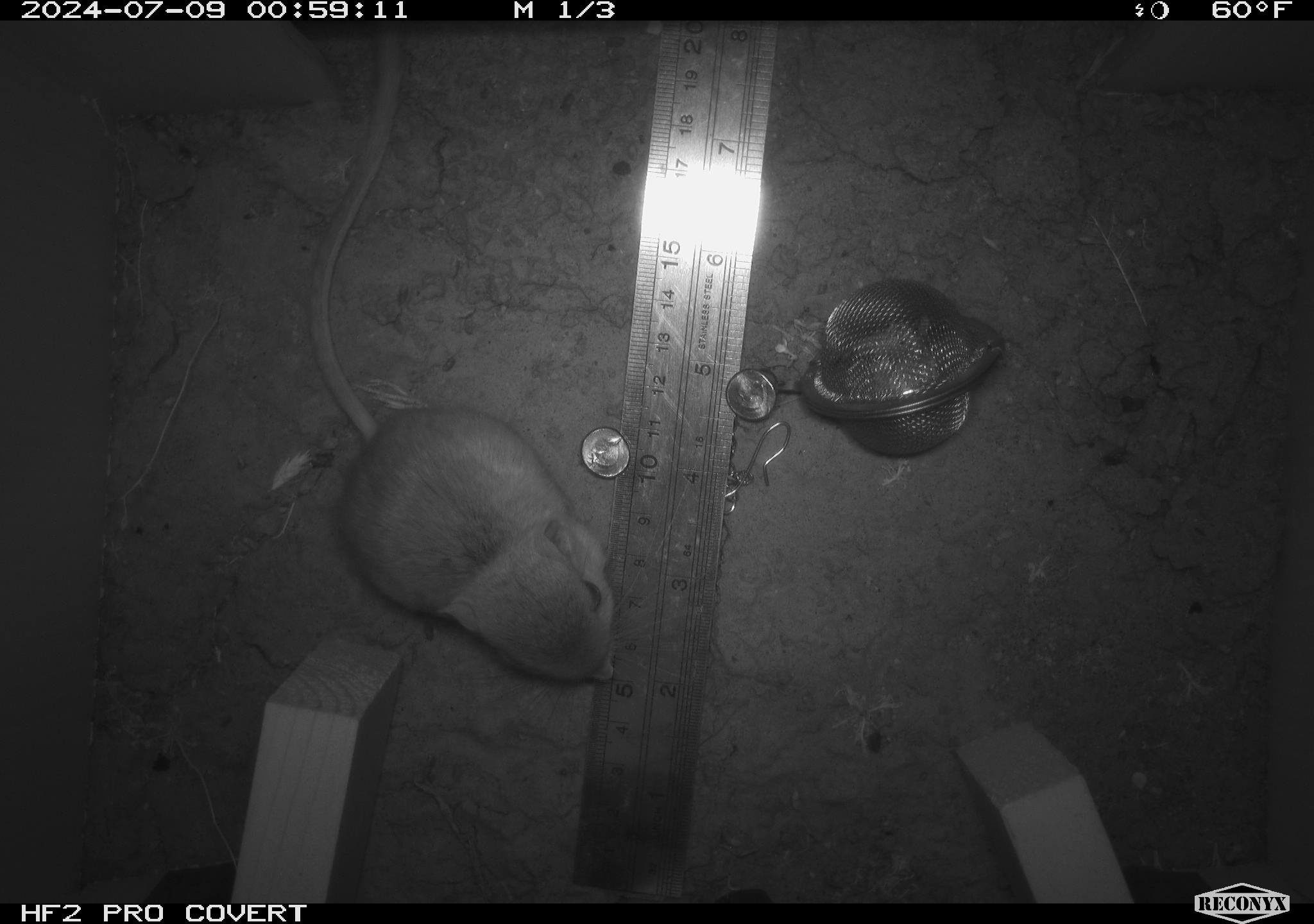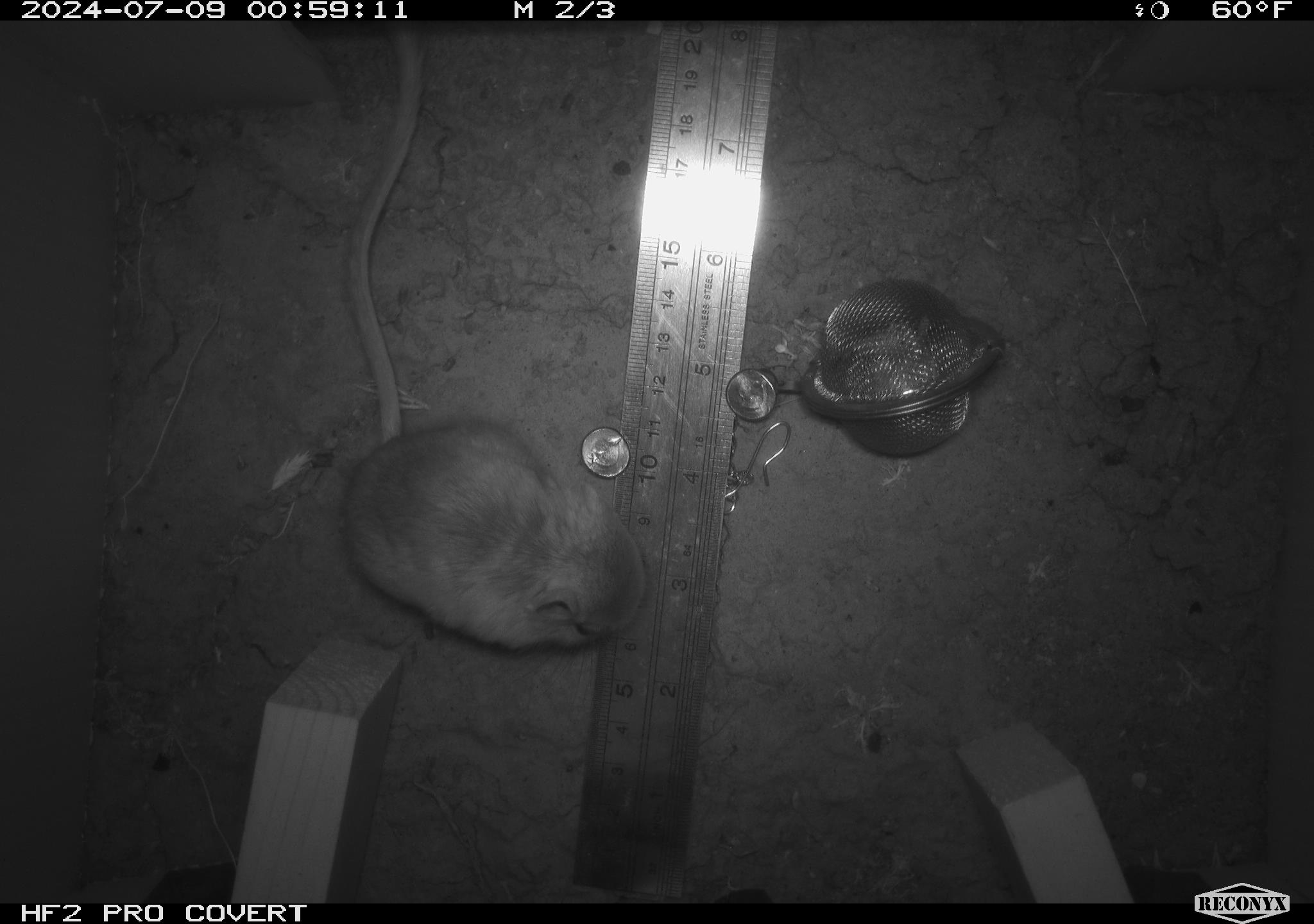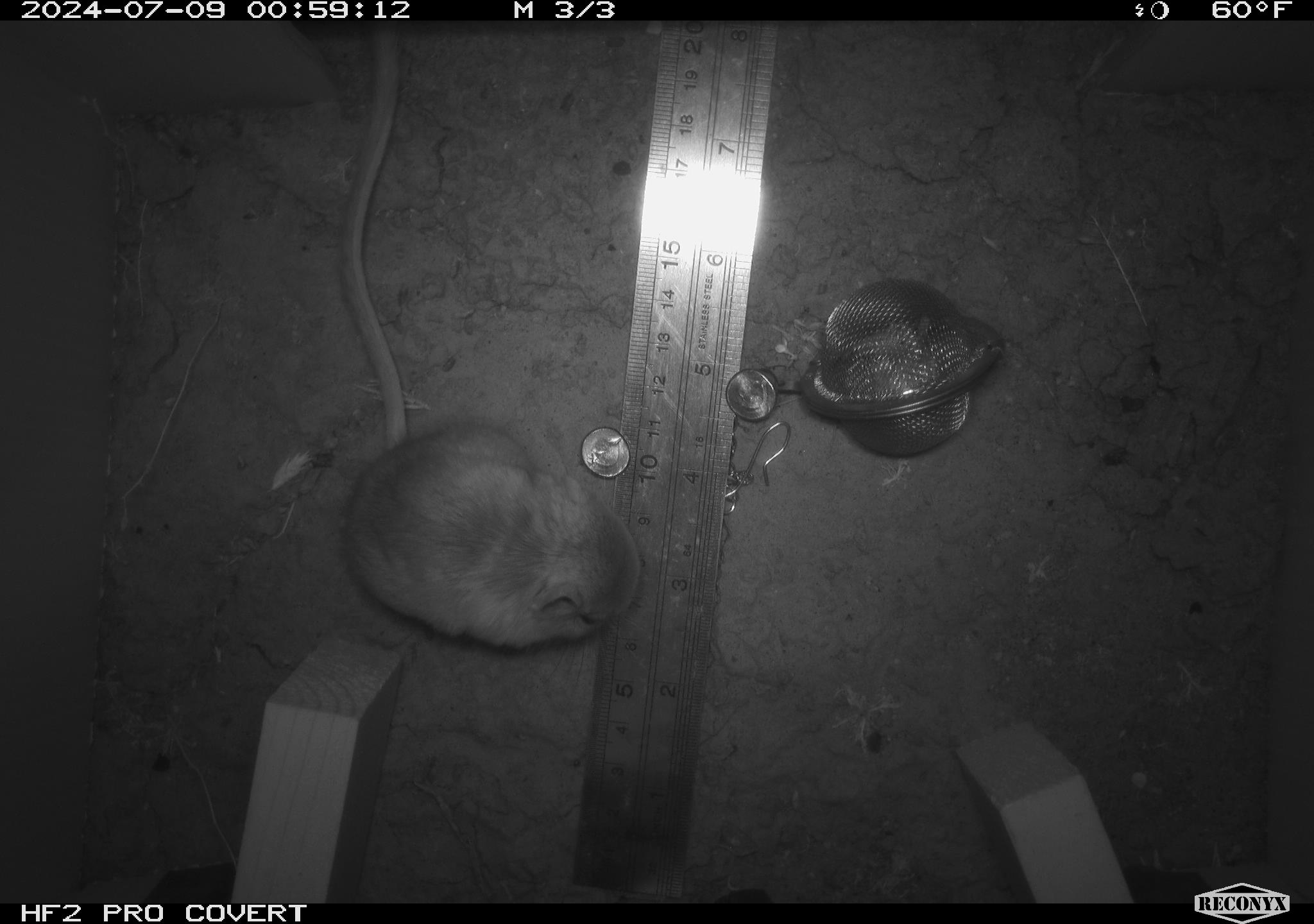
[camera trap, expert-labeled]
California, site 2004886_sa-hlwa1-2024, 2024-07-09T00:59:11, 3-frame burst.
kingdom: Animalia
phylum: Chordata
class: Mammalia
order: Rodentia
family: Heteromyidae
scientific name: Heteromyidae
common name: kangaroo rats and pocket mice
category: heteromyidae family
Heteromyidae family (kangaroo rats and pocket mice) (Heteromyidae).